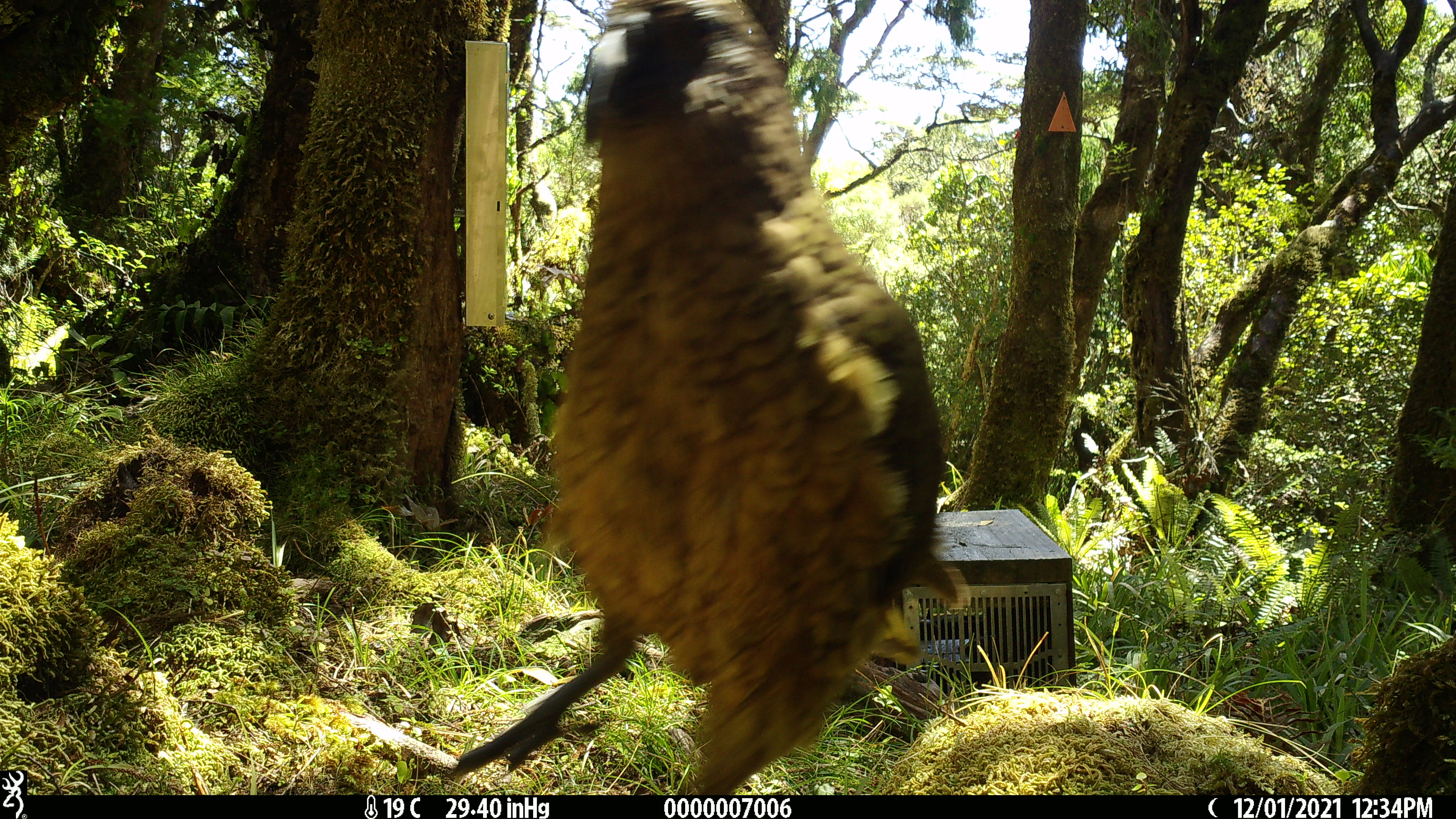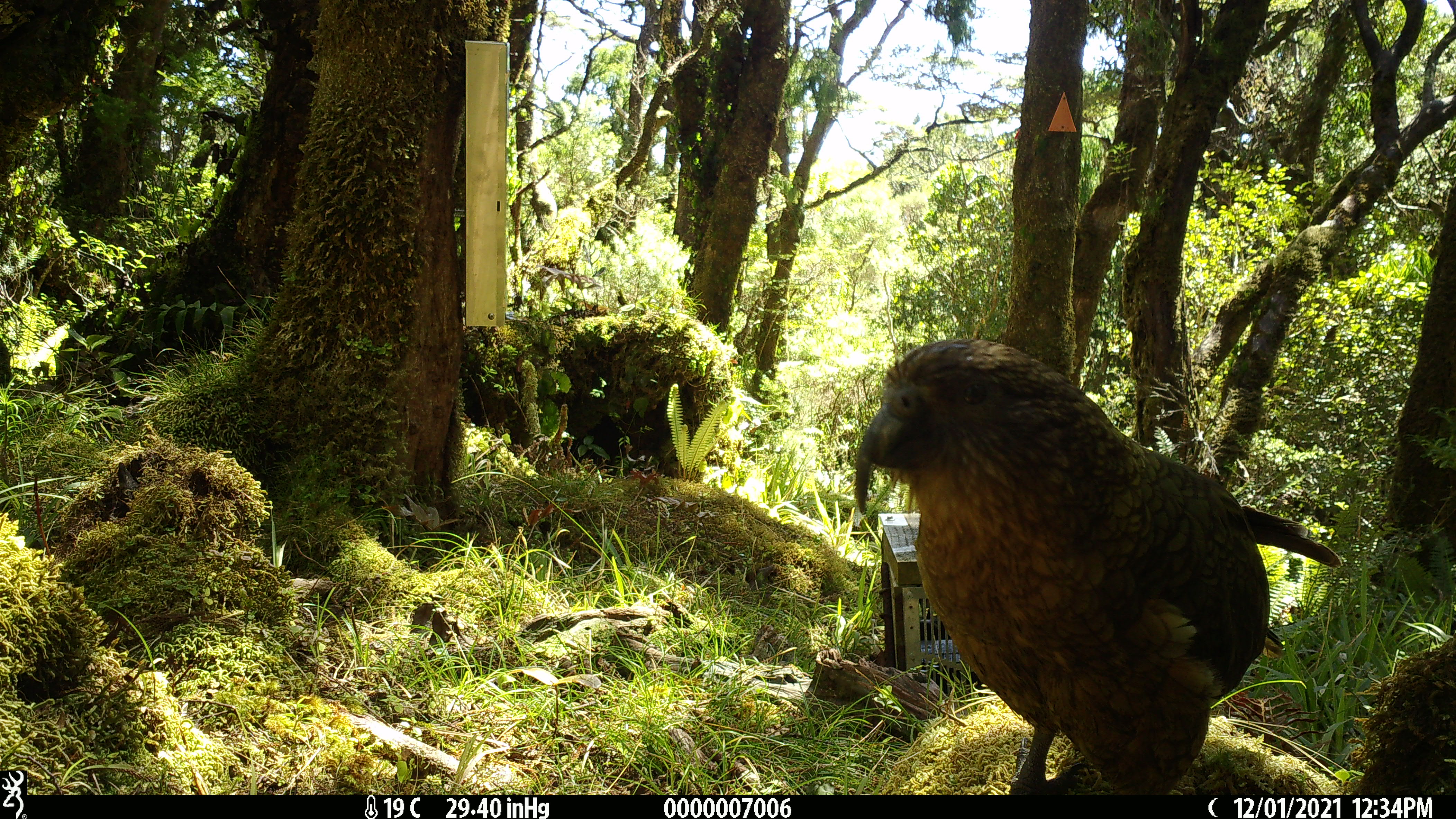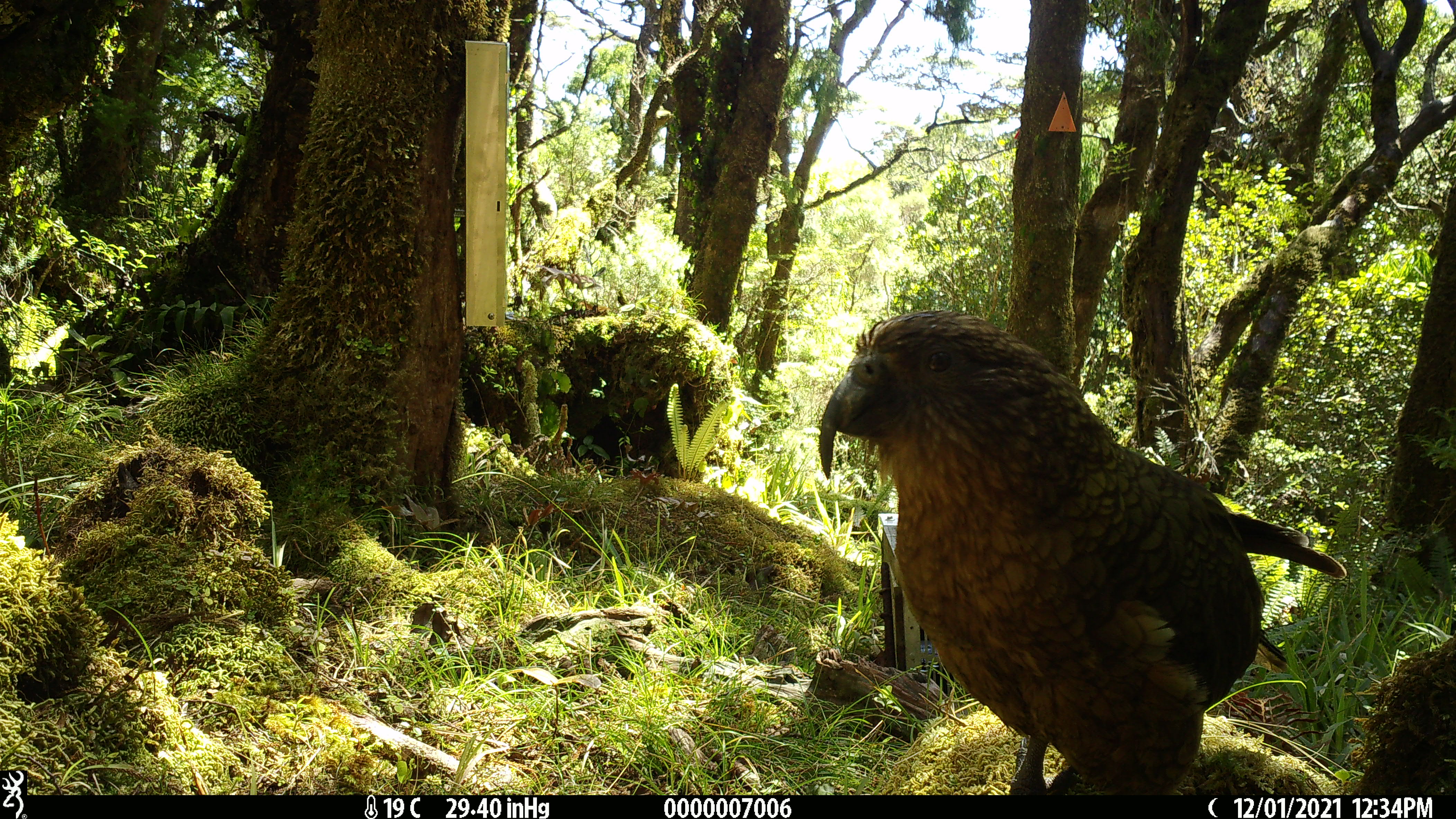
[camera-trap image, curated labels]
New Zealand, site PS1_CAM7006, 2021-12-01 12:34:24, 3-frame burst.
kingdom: Animalia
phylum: Chordata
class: Aves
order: Psittaciformes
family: Strigopidae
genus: Nestor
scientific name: Nestor notabilis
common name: kea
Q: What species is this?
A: Kea (Nestor notabilis).